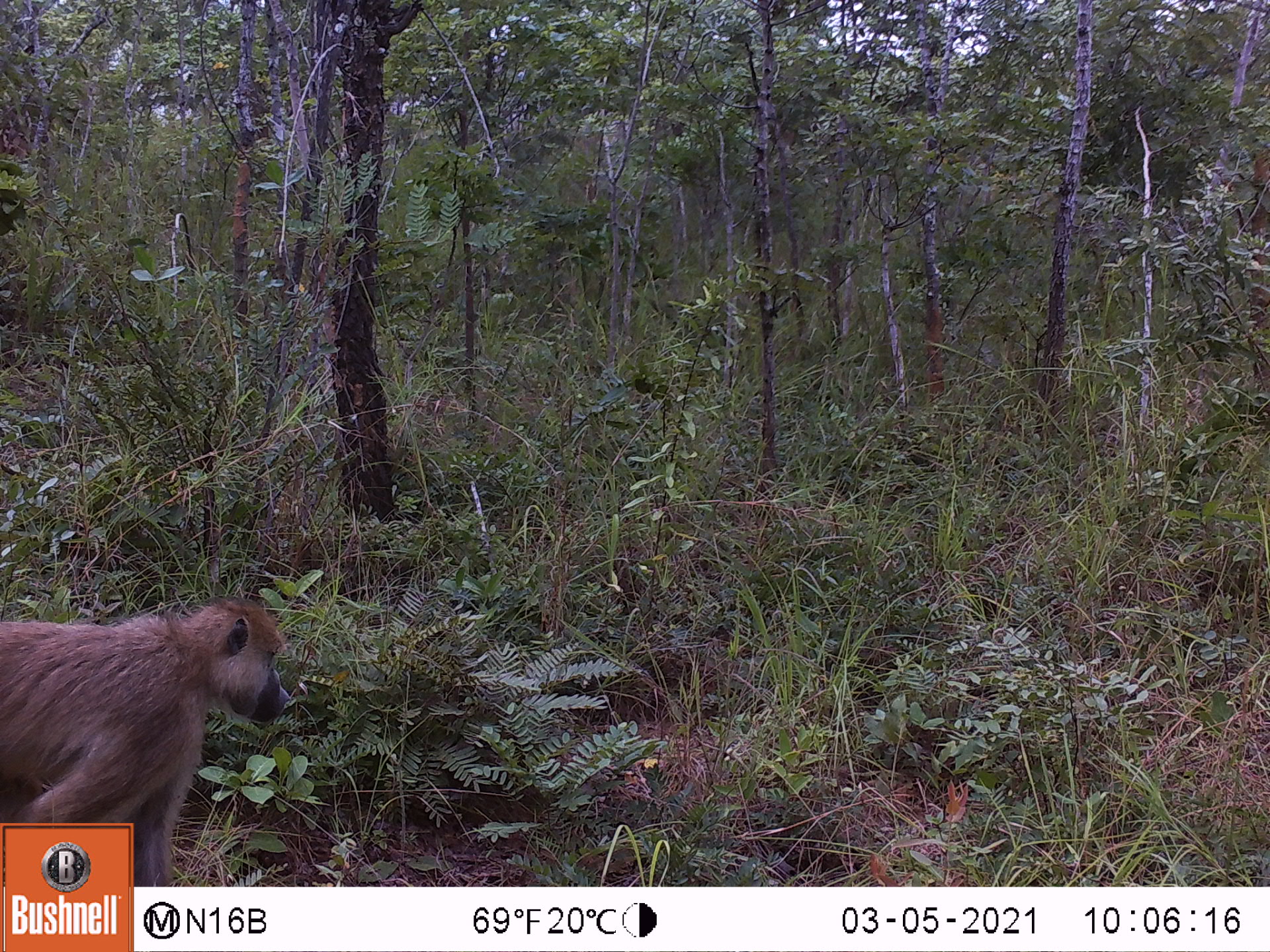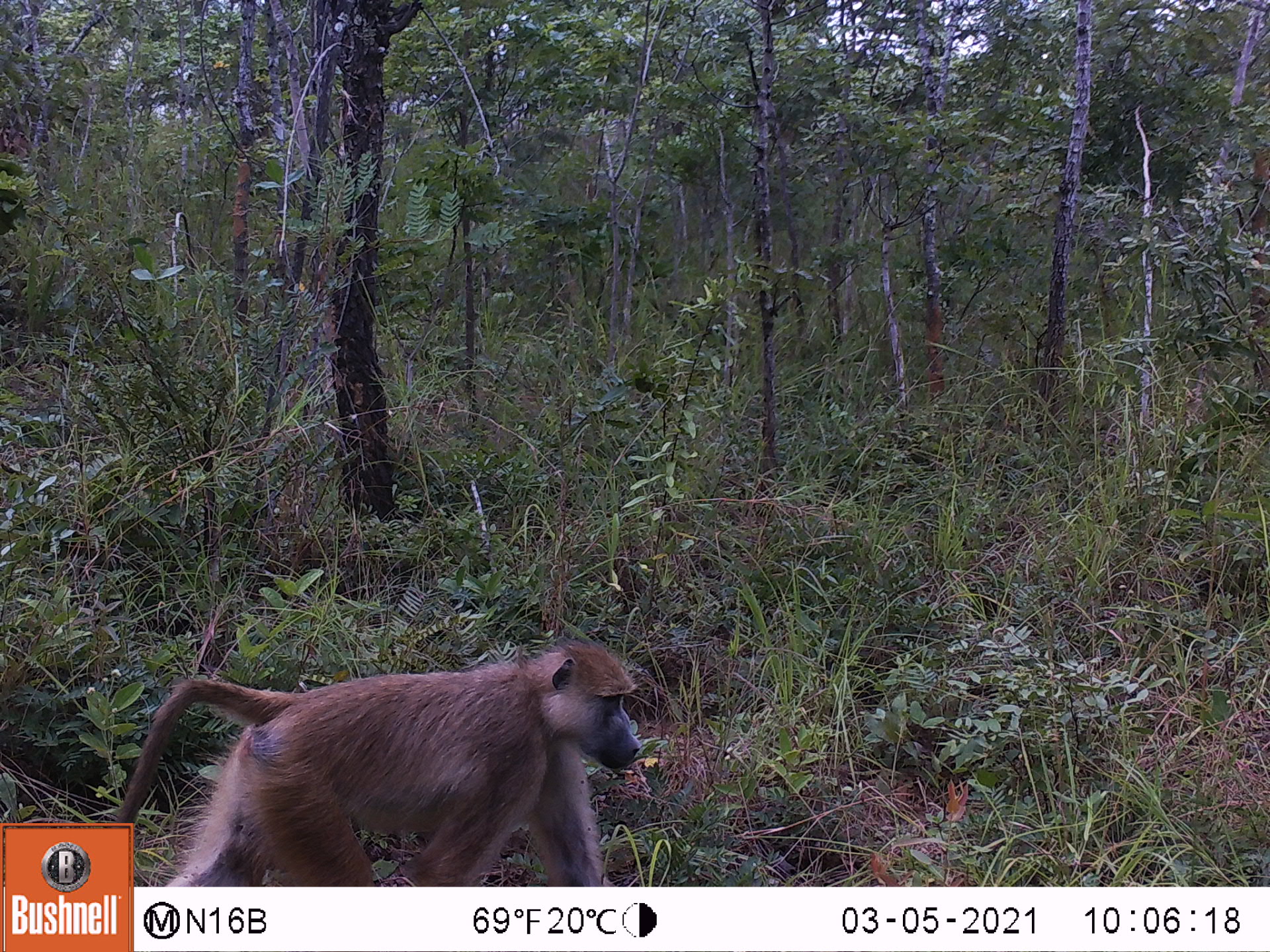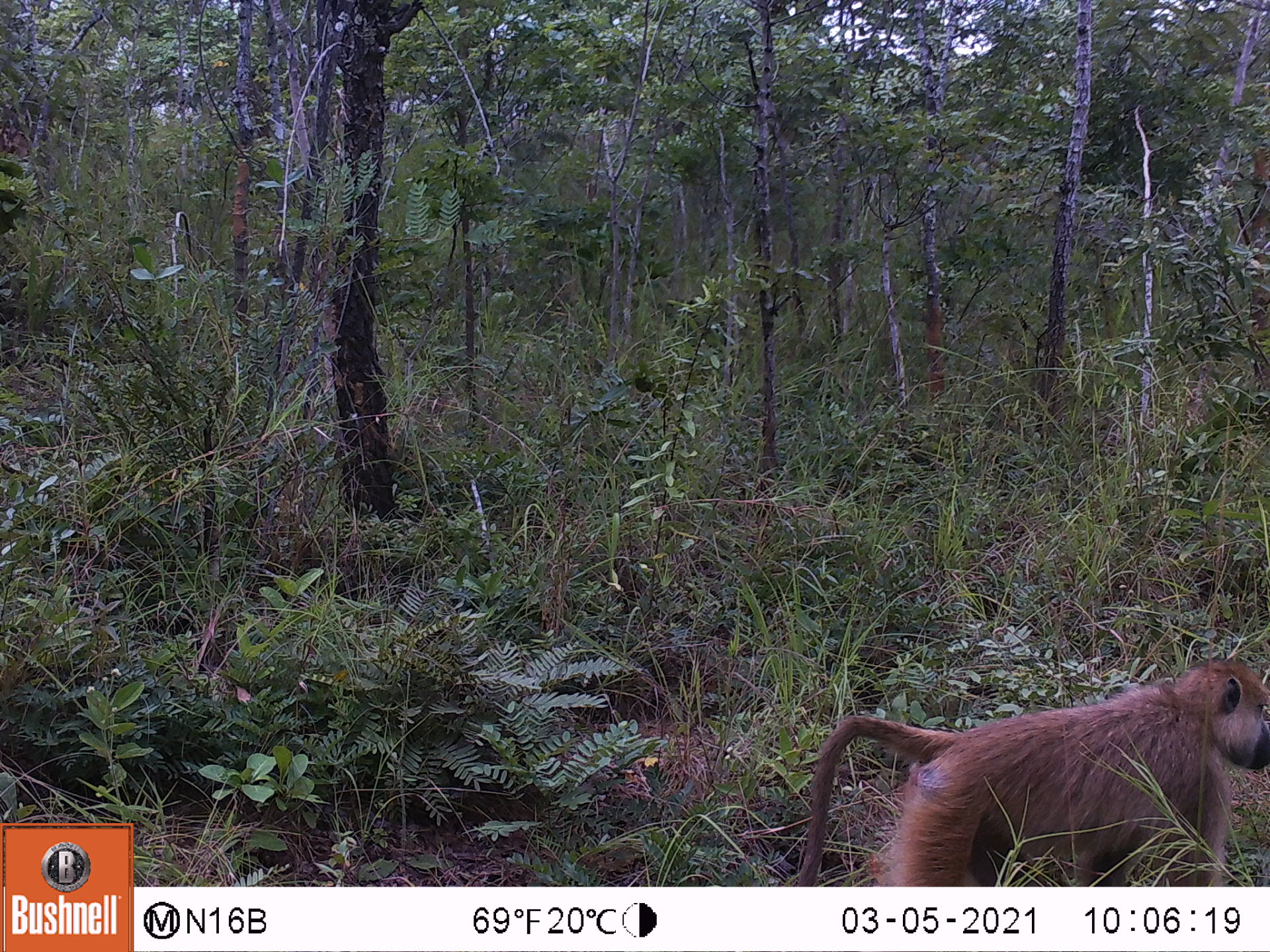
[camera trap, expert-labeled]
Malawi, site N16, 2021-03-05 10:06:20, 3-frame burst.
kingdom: Animalia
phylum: Chordata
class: Mammalia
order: Primates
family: Cercopithecidae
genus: Papio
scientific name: Papio cynocephalus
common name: yellow baboon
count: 1